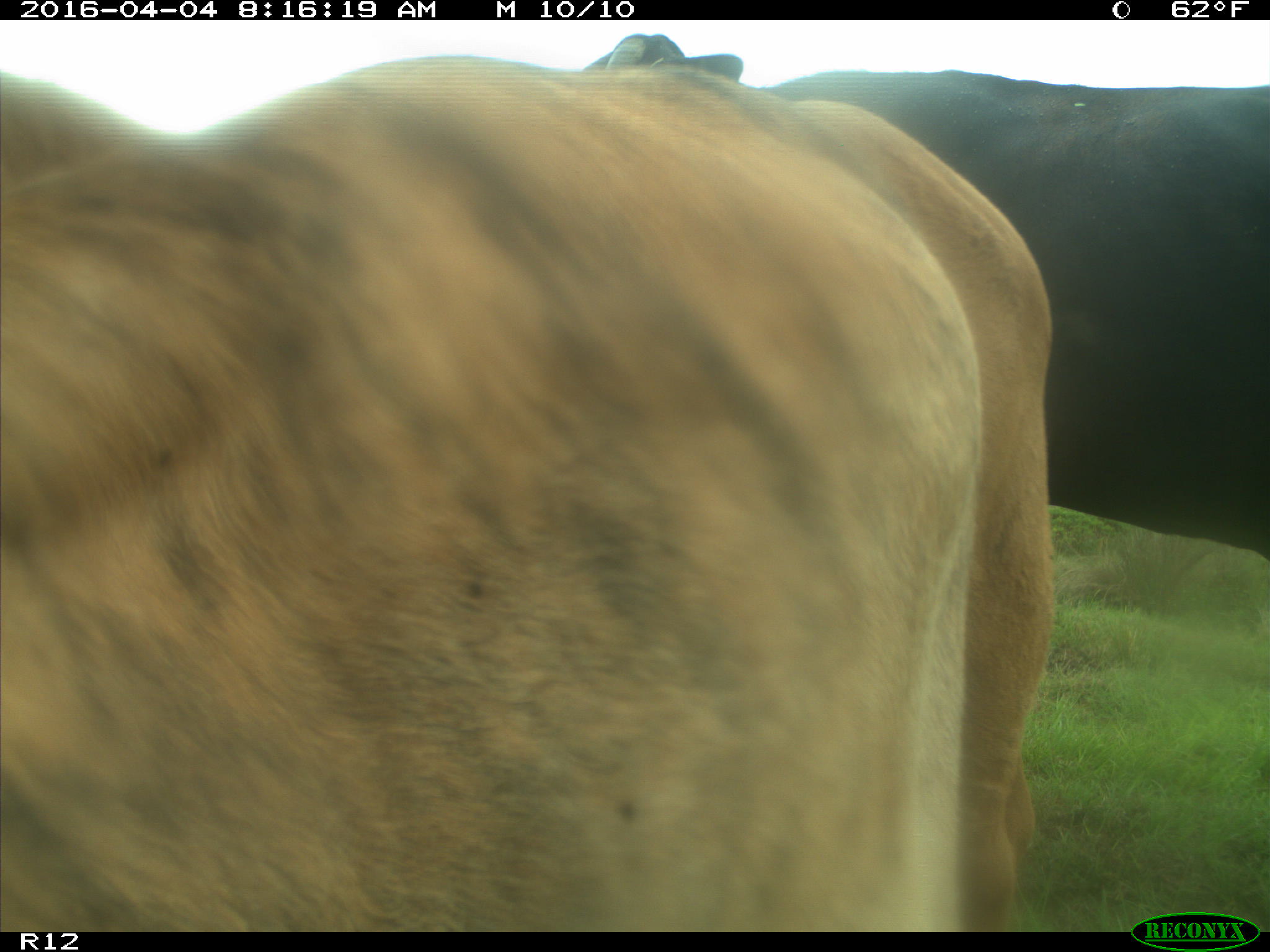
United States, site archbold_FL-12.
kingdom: Animalia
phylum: Chordata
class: Mammalia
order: Artiodactyla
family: Bovidae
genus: Bos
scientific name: Bos taurus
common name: domestic cow